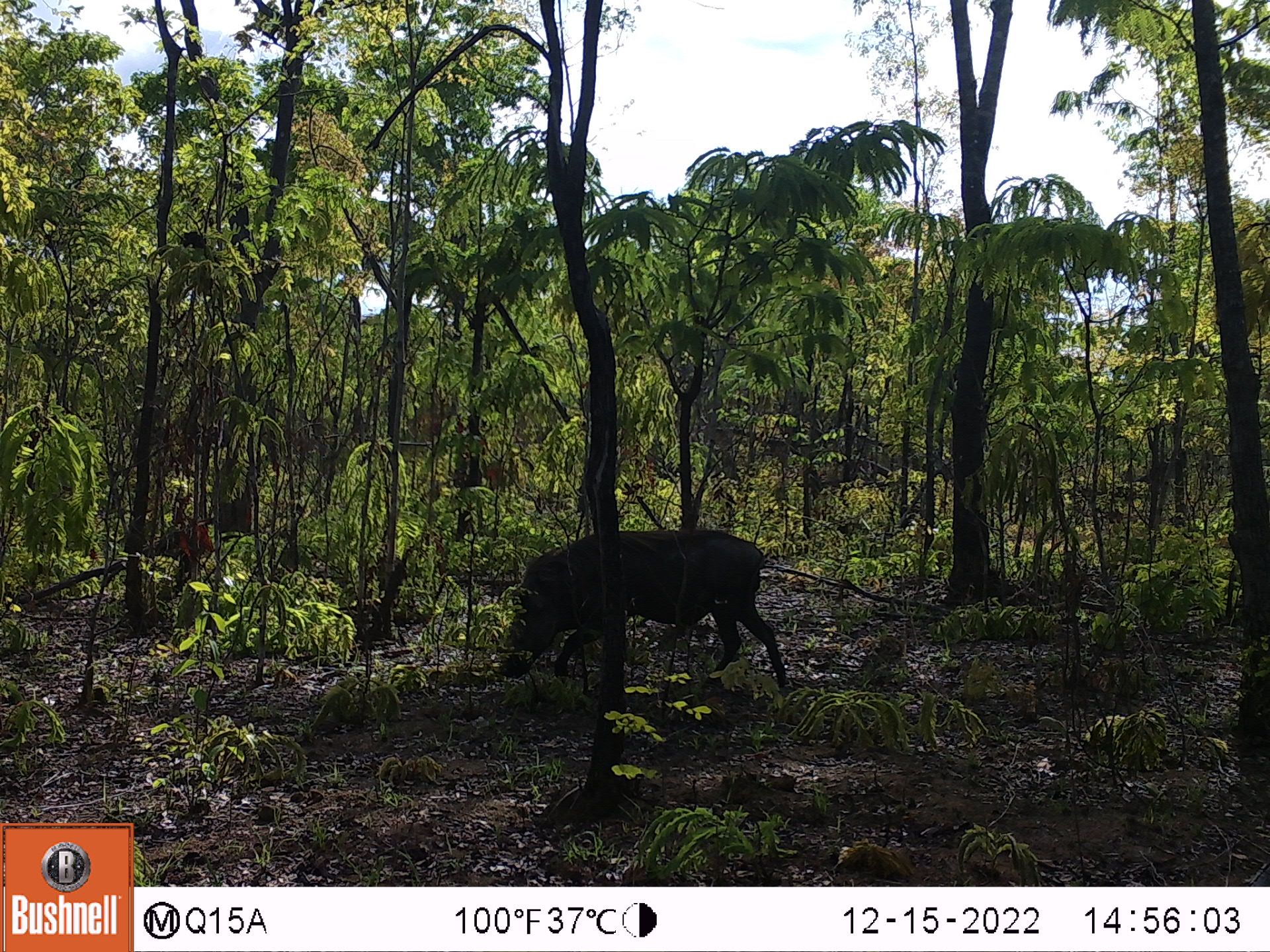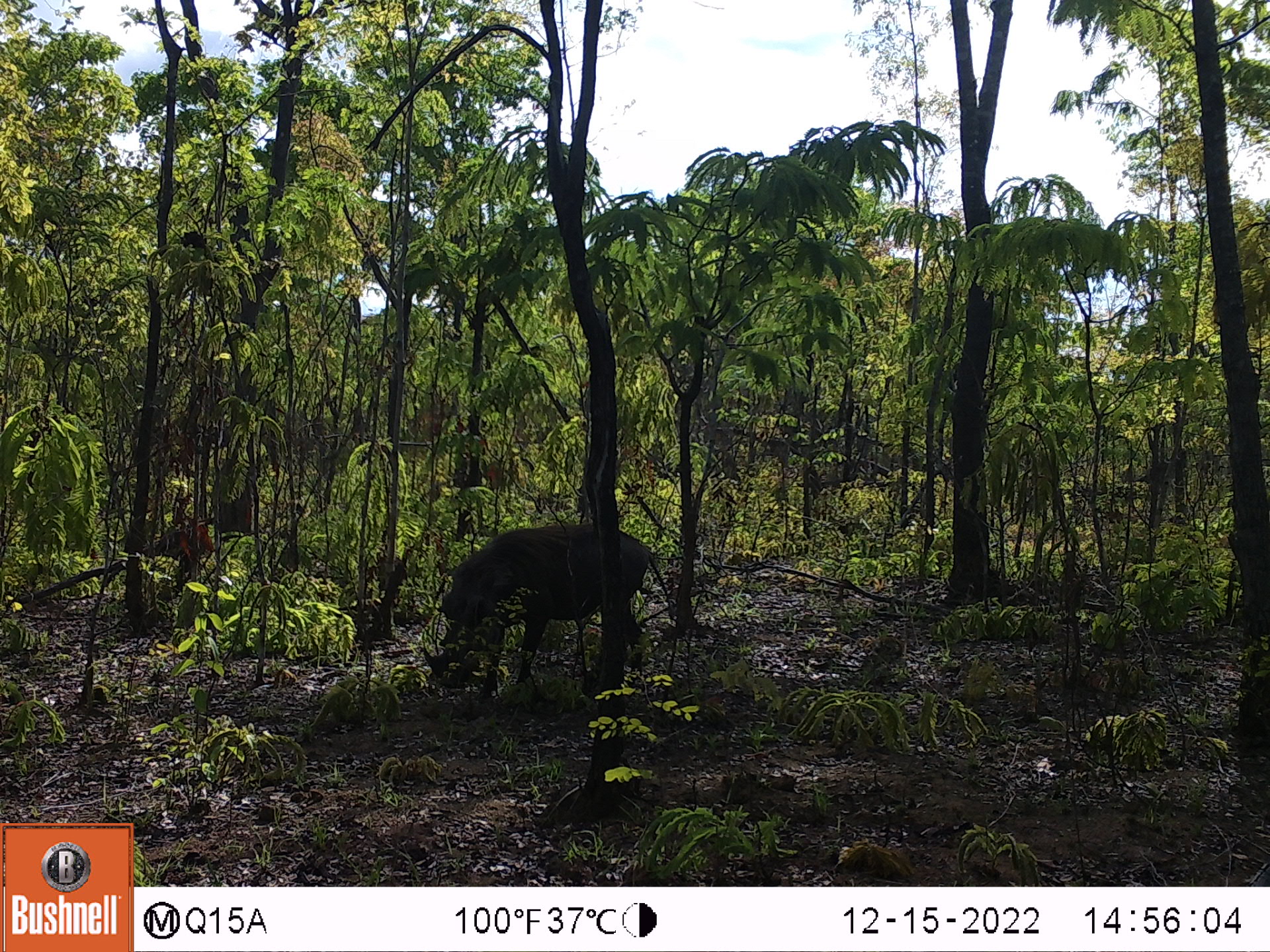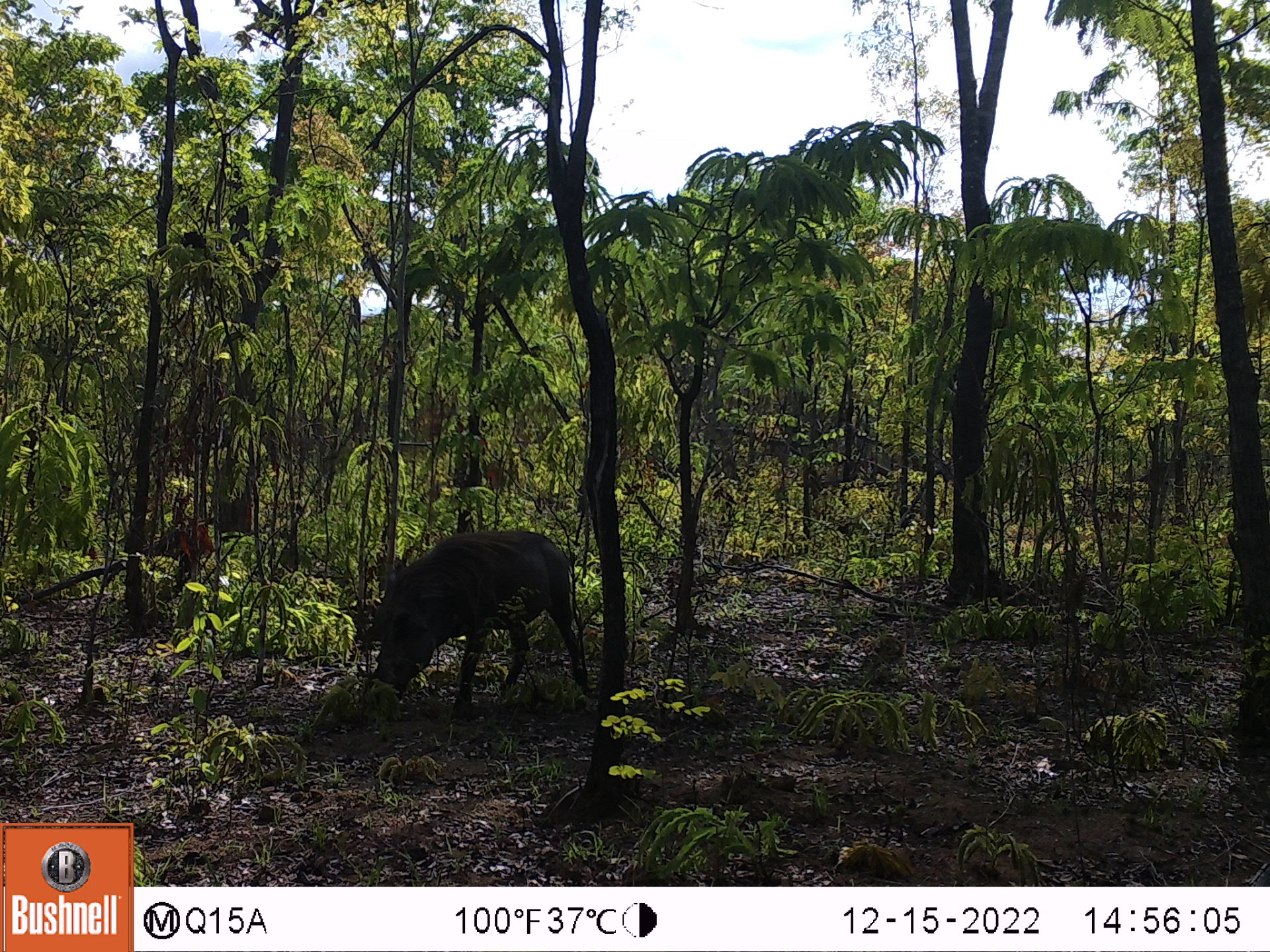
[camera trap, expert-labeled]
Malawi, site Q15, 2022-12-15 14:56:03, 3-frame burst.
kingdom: Animalia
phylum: Chordata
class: Mammalia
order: Artiodactyla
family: Suidae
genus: Phacochoerus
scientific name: Phacochoerus africanus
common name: common warthog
Common warthog (Phacochoerus africanus), count 1.